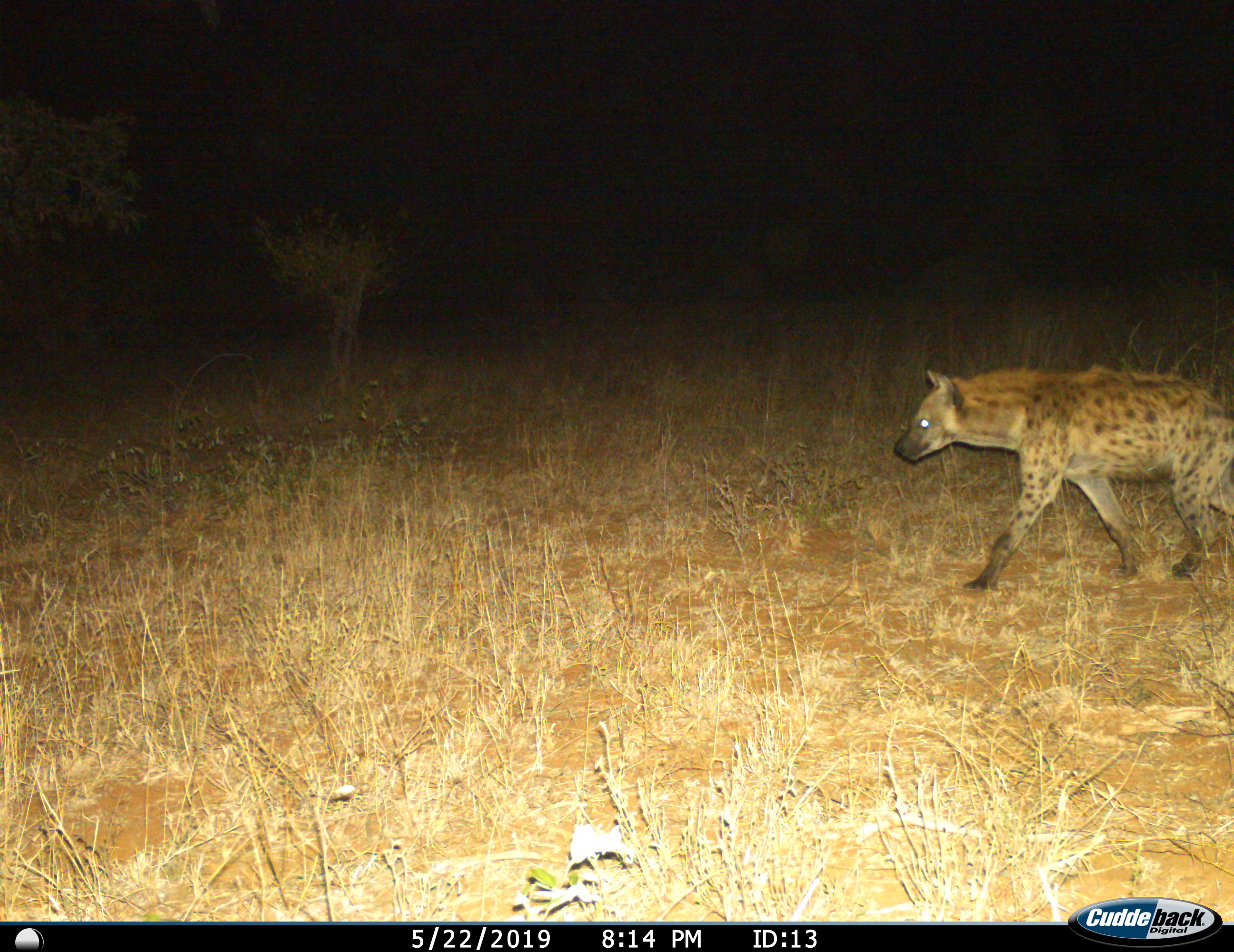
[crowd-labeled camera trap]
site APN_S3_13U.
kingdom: Animalia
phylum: Chordata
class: Mammalia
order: Carnivora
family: Hyaenidae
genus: Crocuta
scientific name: Crocuta crocuta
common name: spotted hyena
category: hyenaspotted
Hyenaspotted (spotted hyena) (Crocuta crocuta), count 1. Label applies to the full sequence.